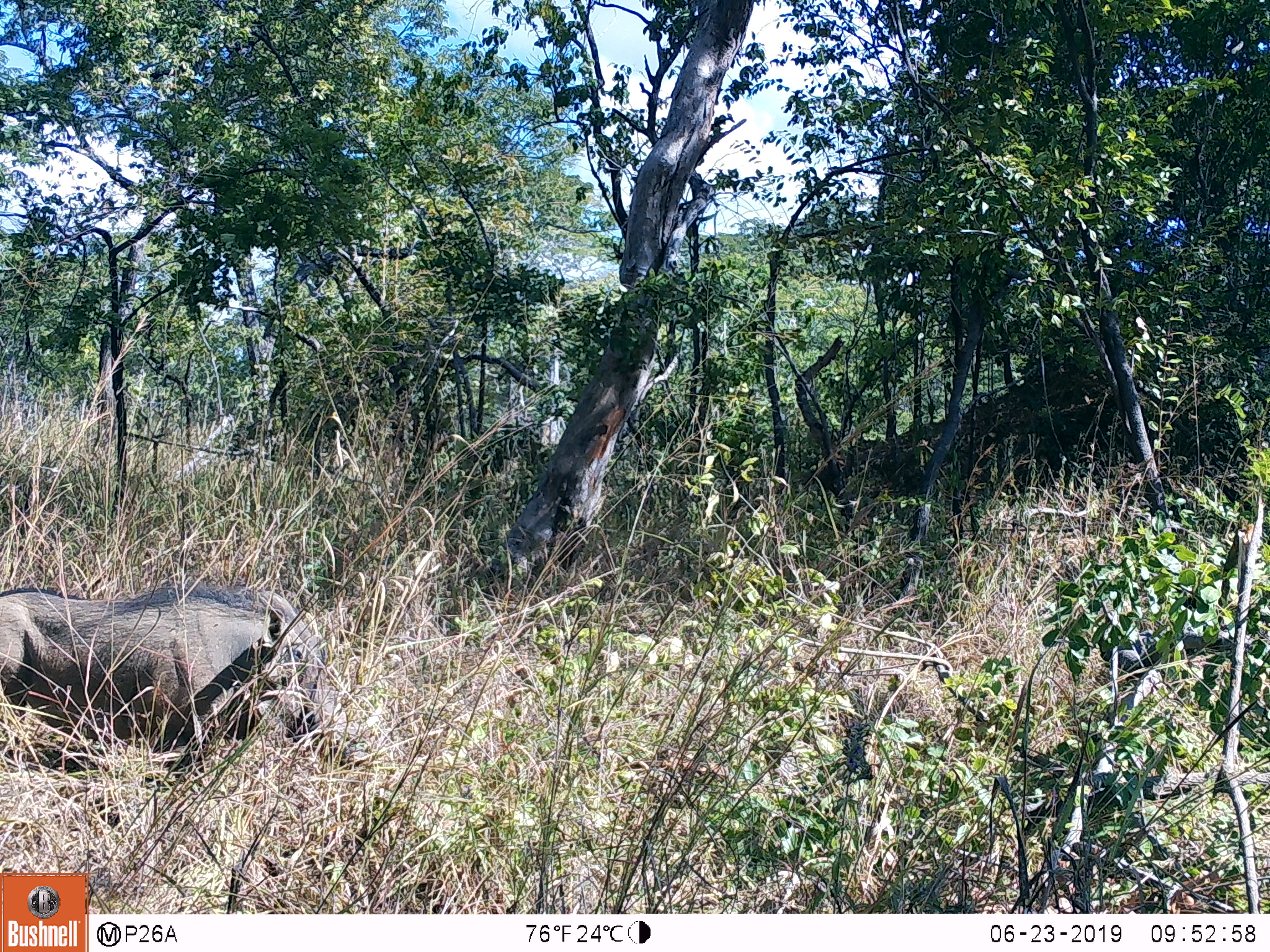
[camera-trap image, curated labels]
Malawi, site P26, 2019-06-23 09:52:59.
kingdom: Animalia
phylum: Chordata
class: Mammalia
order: Artiodactyla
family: Suidae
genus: Phacochoerus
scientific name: Phacochoerus africanus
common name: common warthog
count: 1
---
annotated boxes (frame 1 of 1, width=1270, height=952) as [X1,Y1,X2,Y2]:
common warthog: [2,587,354,772]